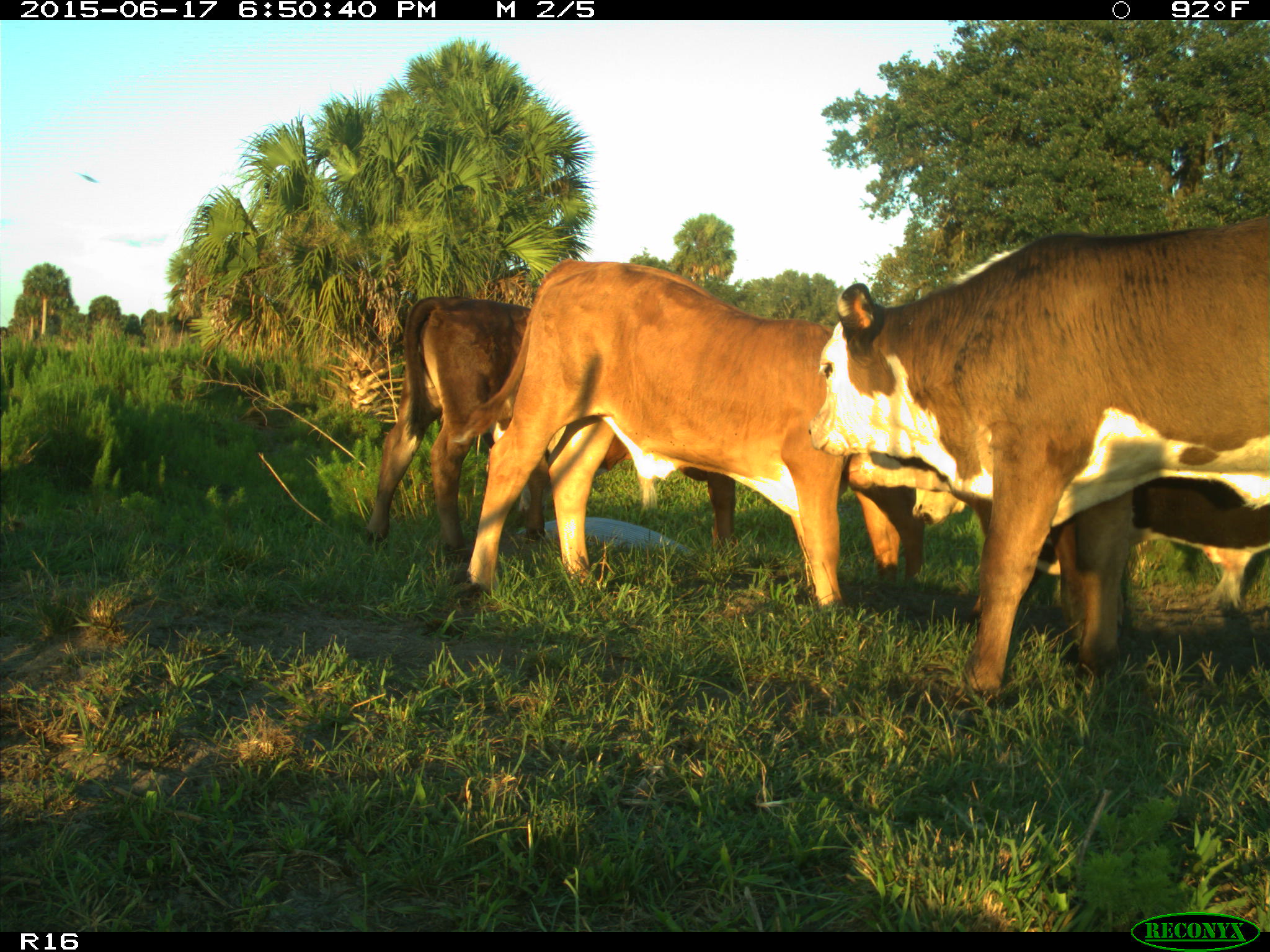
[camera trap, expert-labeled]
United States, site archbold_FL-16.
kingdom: Animalia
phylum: Chordata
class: Mammalia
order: Artiodactyla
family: Bovidae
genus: Bos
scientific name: Bos taurus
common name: domestic cow